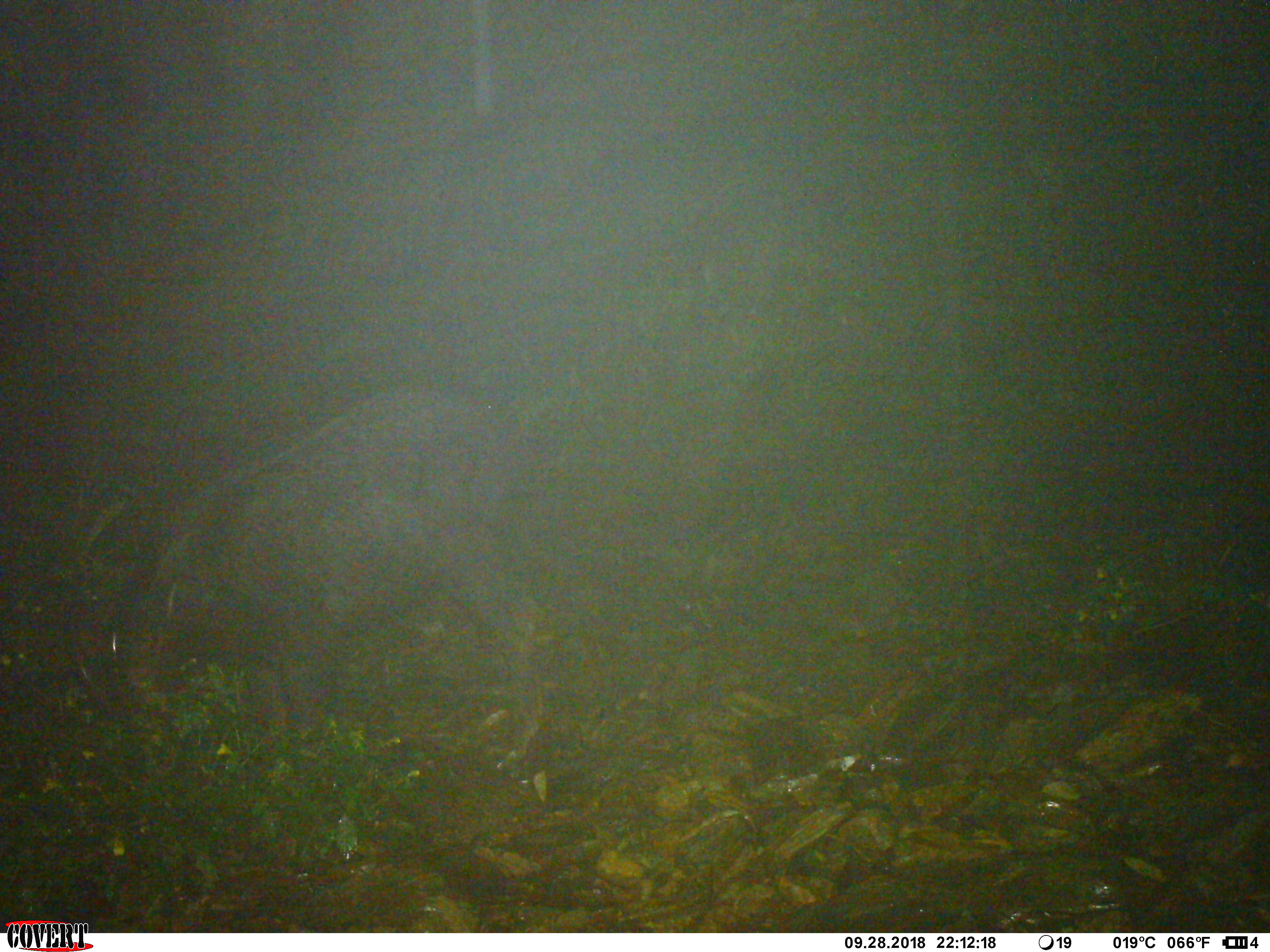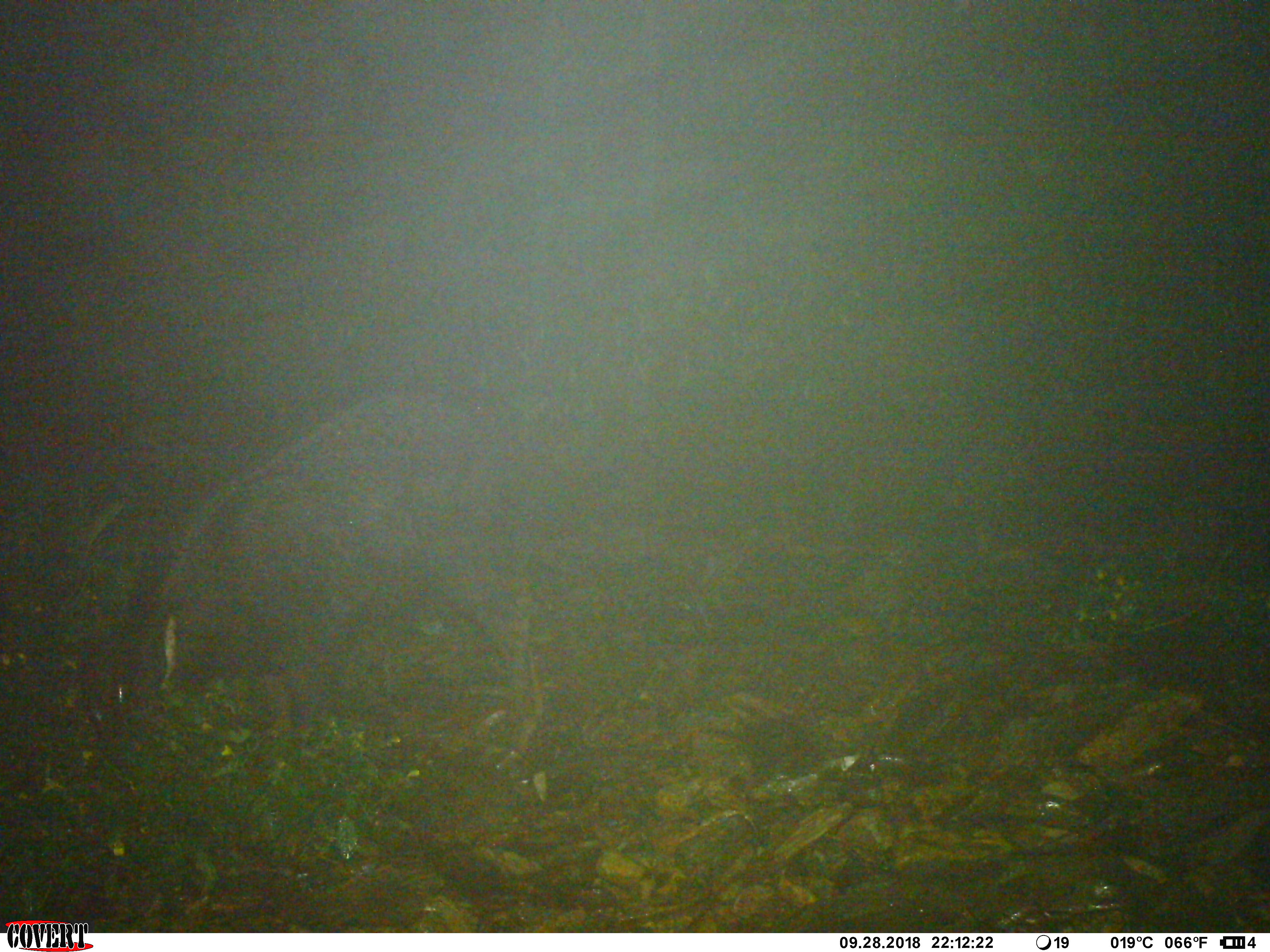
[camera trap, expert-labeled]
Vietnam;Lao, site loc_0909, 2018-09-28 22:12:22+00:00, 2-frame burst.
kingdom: Animalia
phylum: Chordata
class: Mammalia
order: Artiodactyla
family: Bovidae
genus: Capricornis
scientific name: Capricornis sumatraensis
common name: chinese serow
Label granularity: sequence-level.